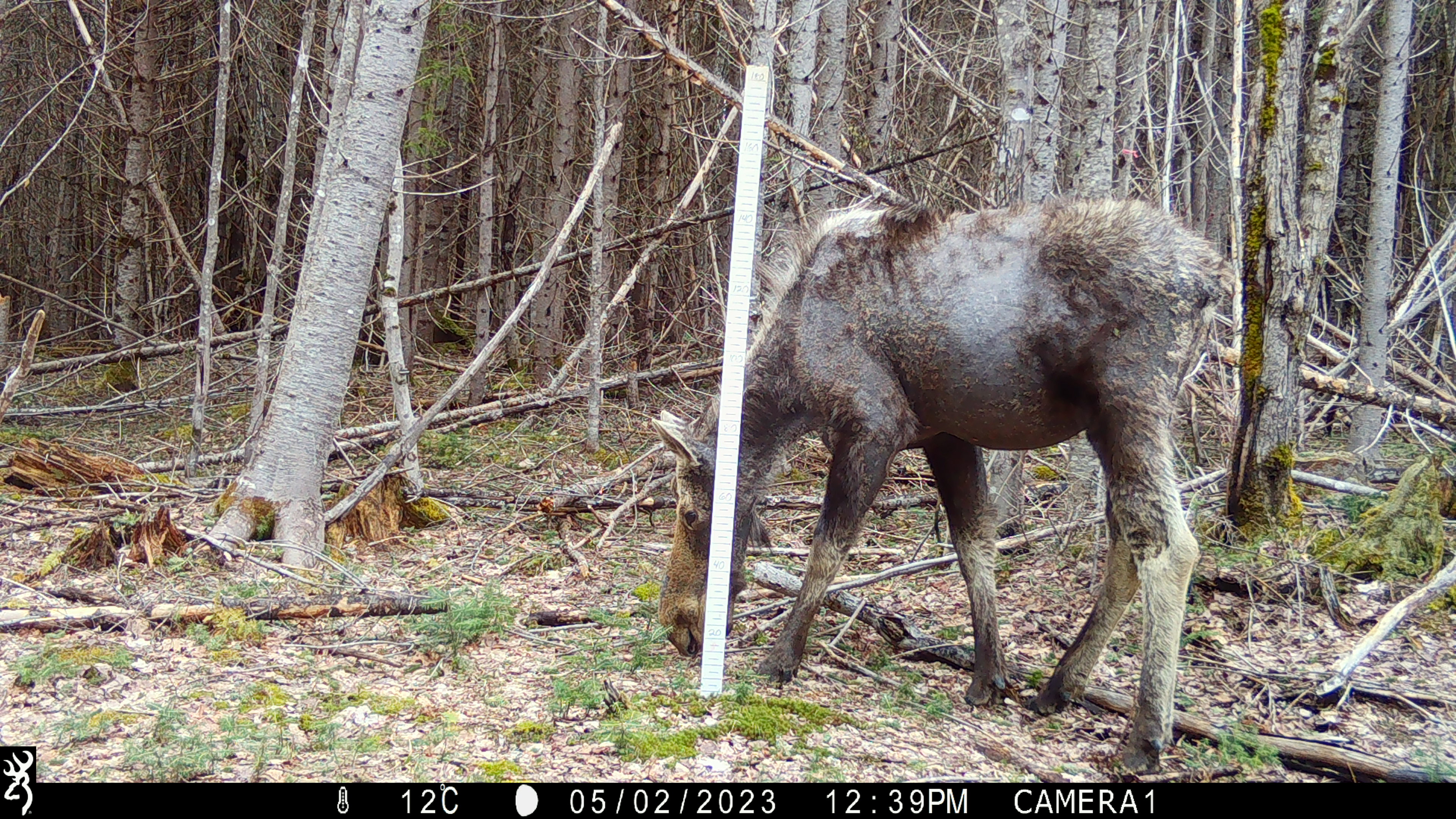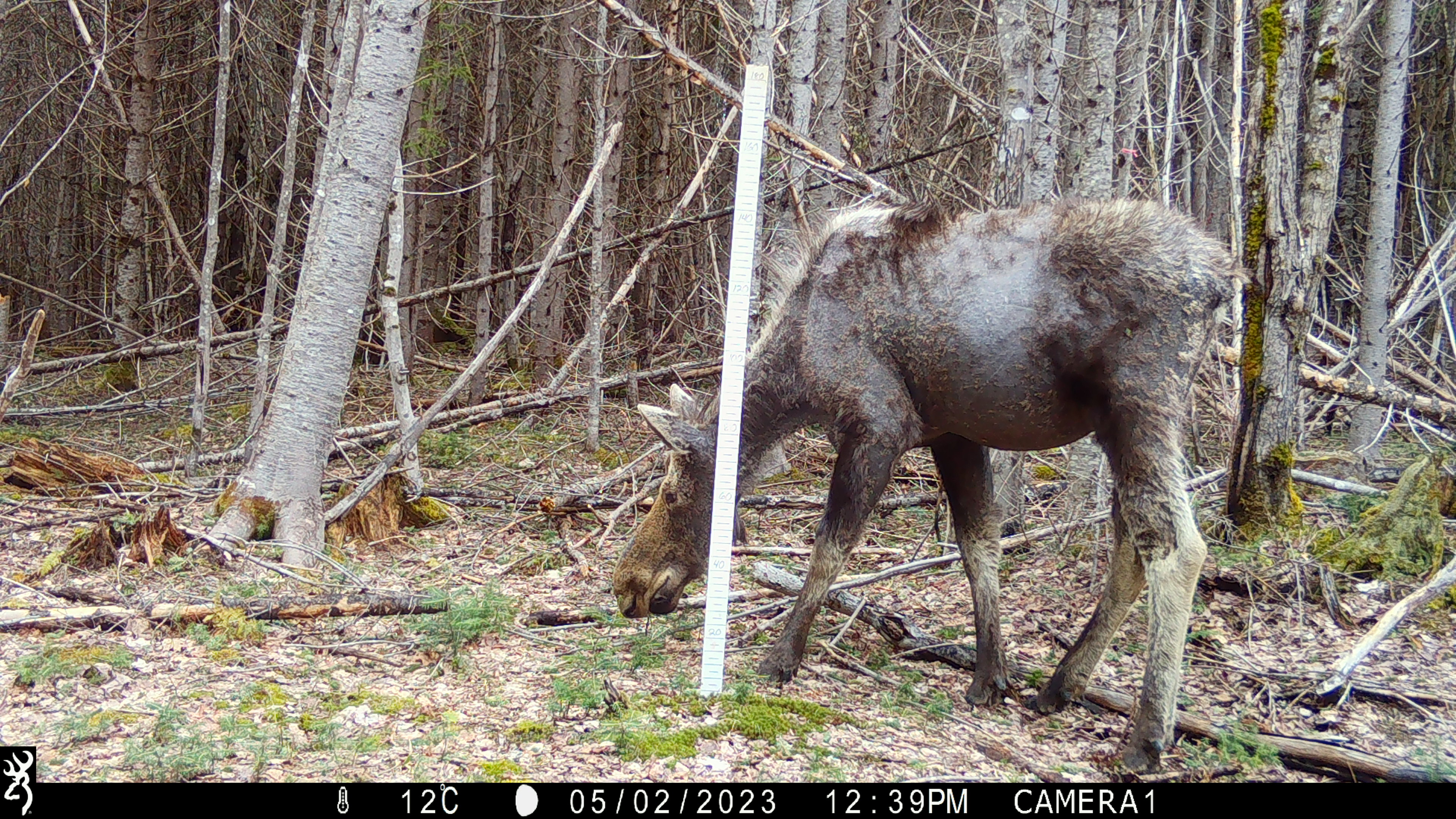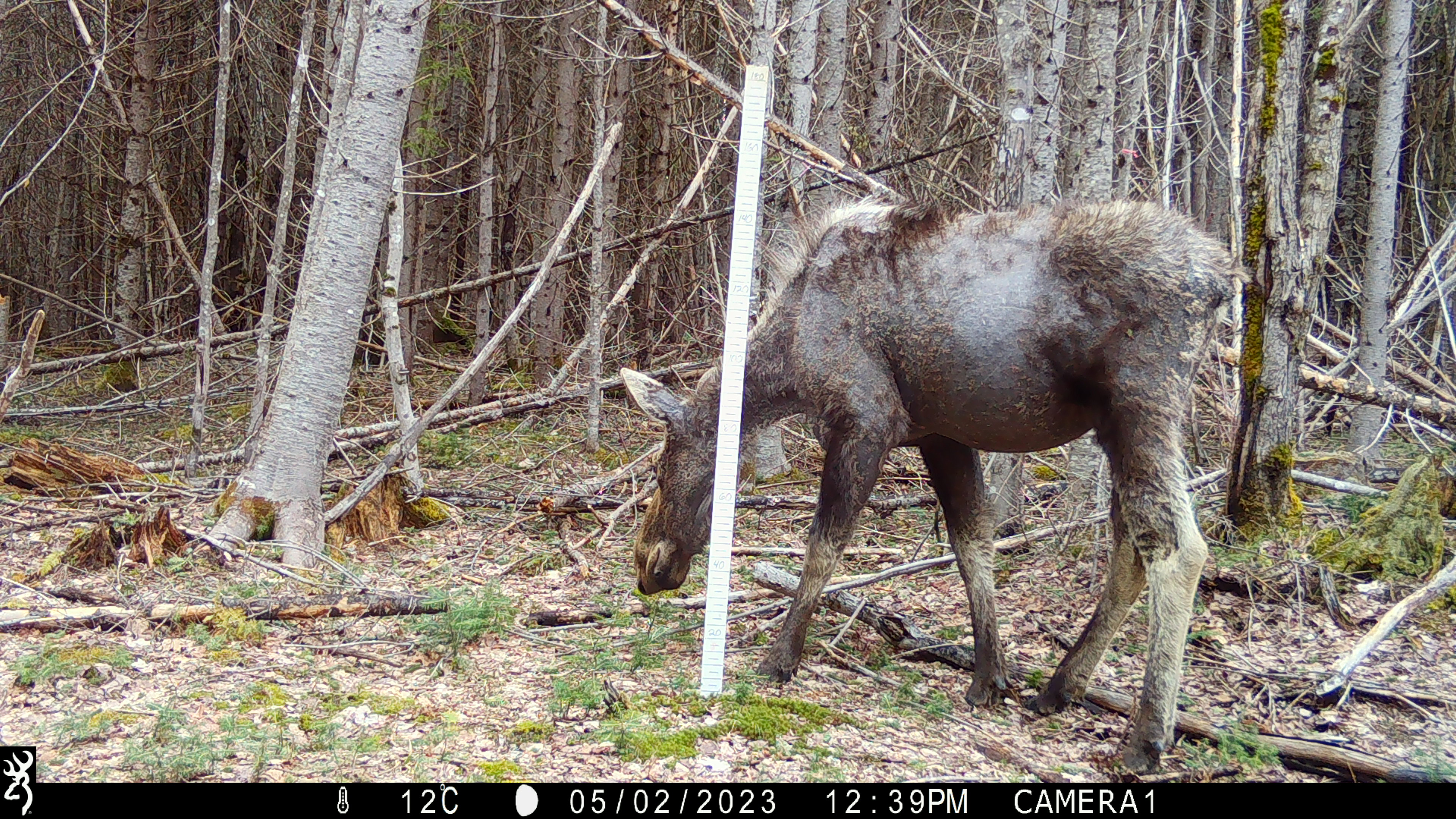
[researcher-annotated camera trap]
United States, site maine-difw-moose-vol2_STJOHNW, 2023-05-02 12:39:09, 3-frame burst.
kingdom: Animalia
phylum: Chordata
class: Mammalia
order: Artiodactyla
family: Cervidae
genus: Alces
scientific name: Alces alces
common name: moose